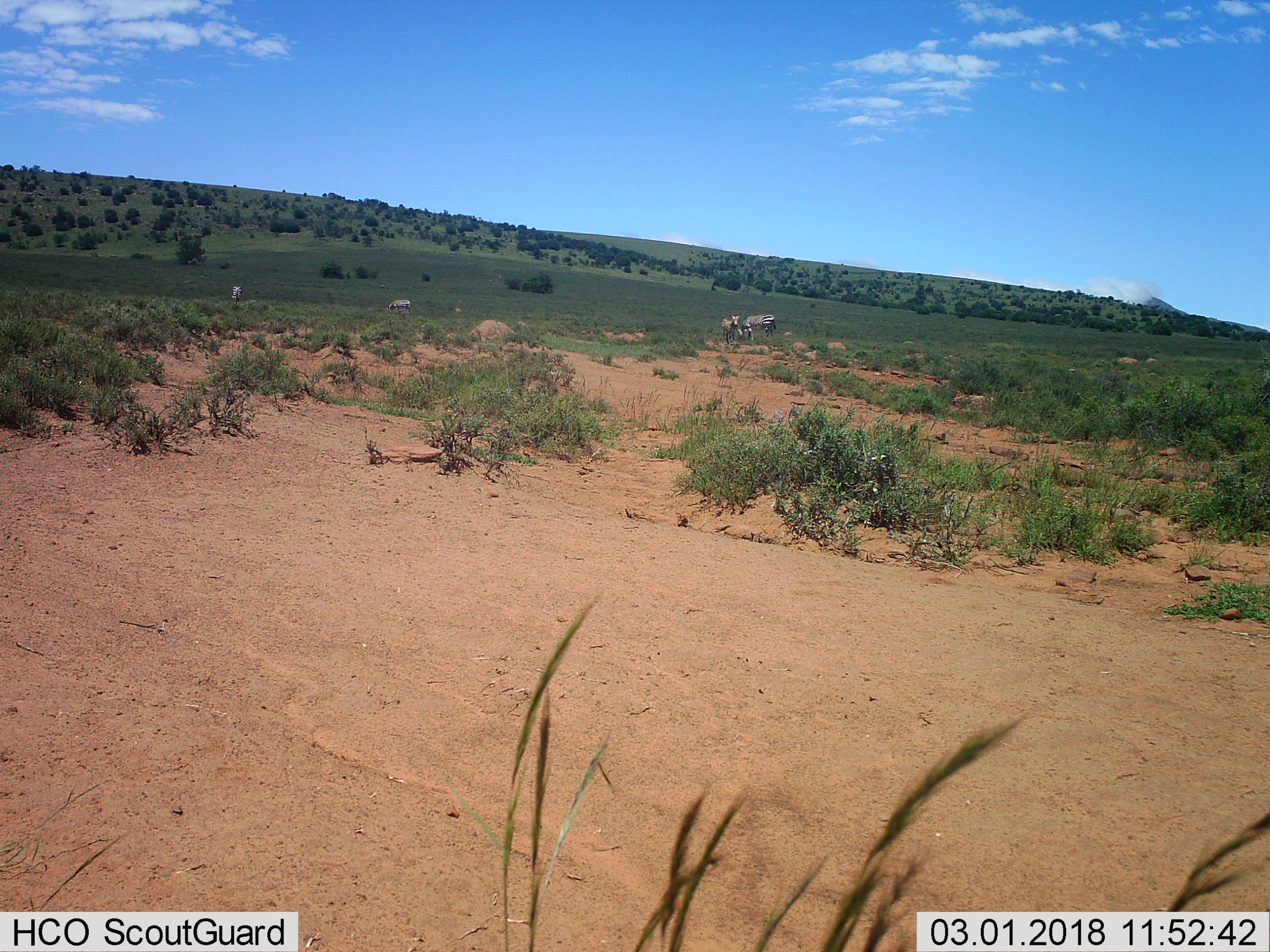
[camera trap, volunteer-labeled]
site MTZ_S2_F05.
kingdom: Animalia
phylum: Chordata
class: Mammalia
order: Perissodactyla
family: Equidae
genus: Equus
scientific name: Equus zebra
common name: mountain zebra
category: zebramountain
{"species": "zebramountain (mountain zebra) (Equus zebra)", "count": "4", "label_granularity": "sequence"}